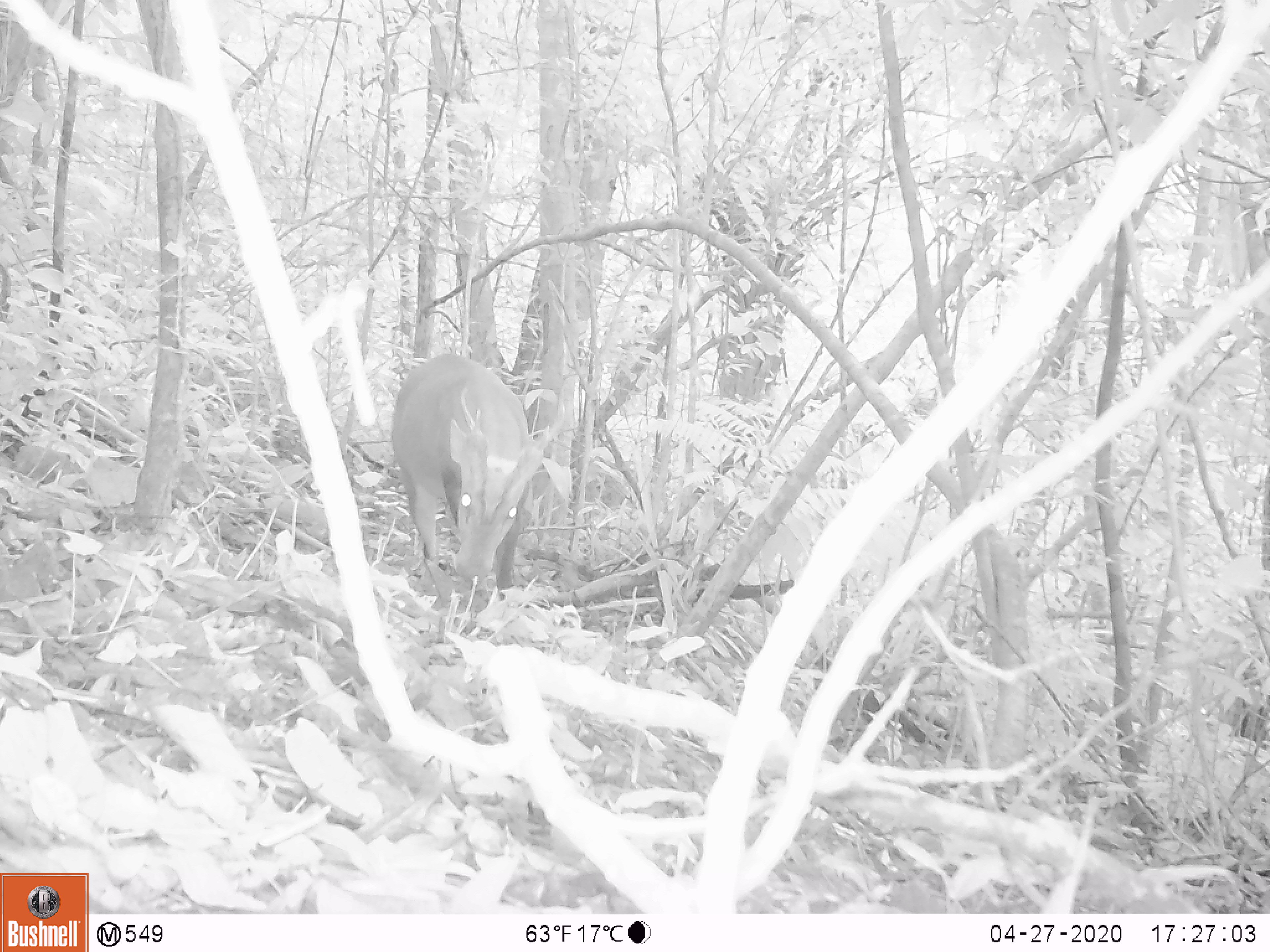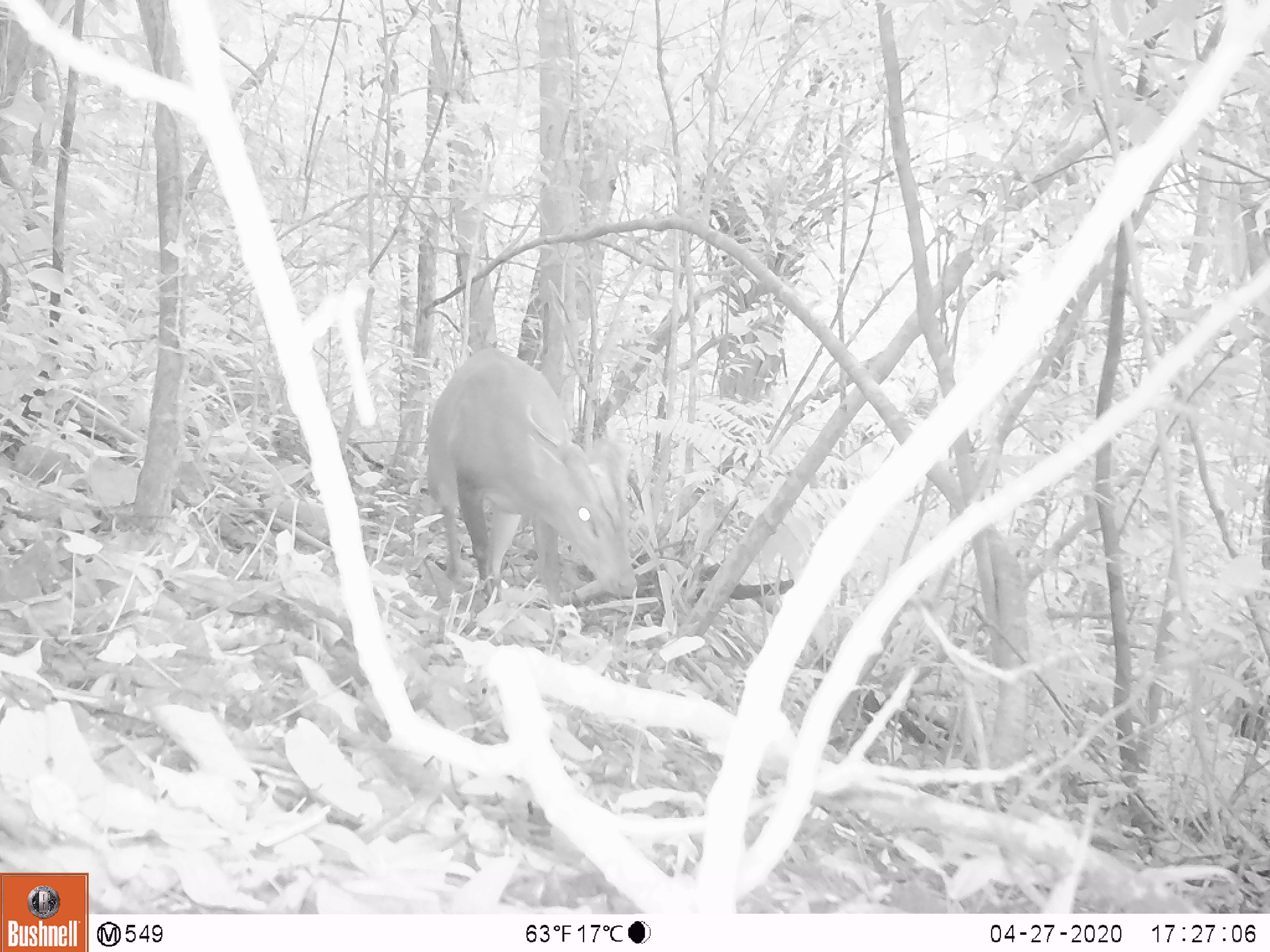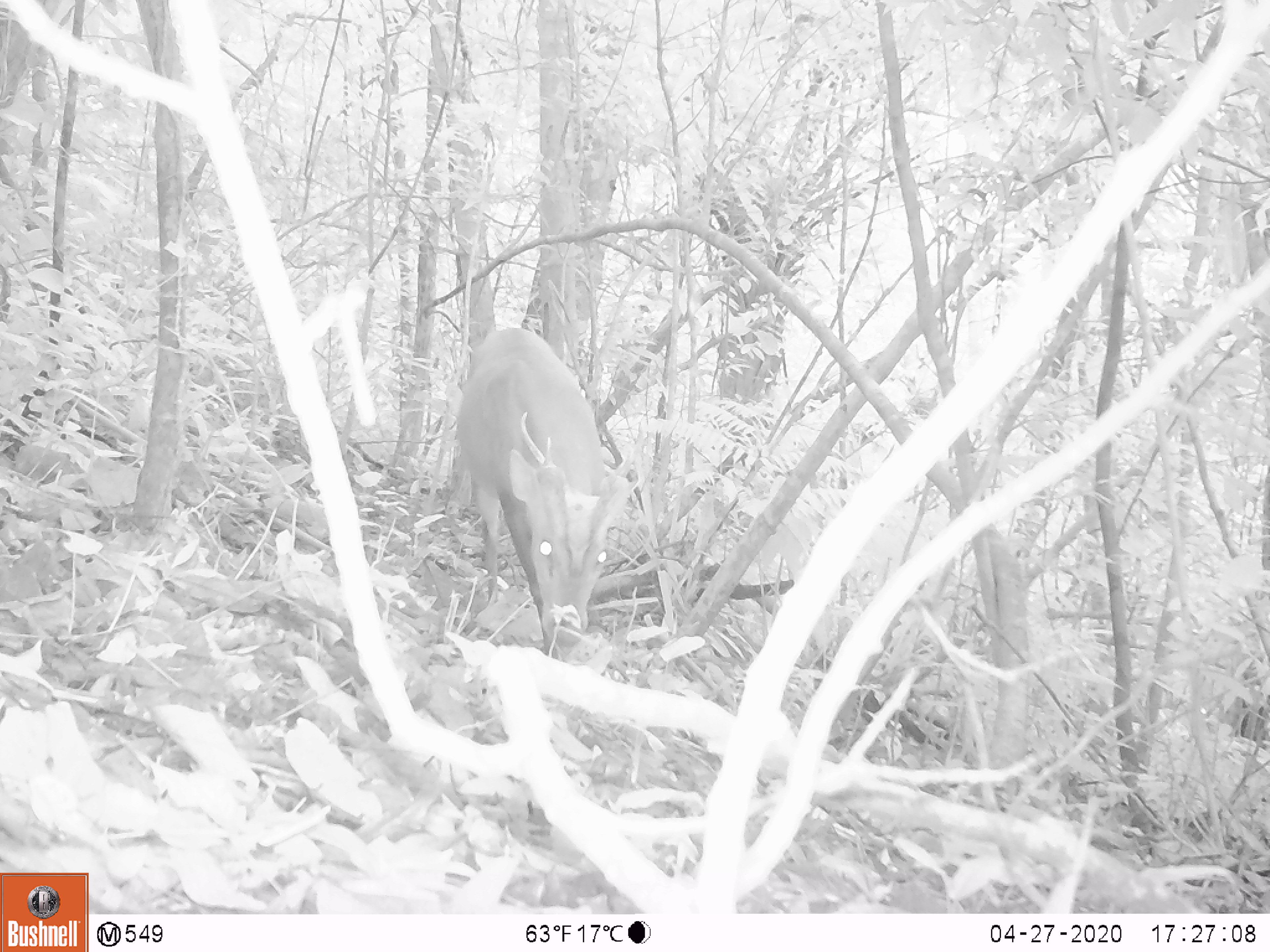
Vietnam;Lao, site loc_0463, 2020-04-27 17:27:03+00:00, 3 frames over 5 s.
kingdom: Animalia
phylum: Chordata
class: Mammalia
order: Artiodactyla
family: Cervidae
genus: Muntiacus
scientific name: Muntiacus vuquangensis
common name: large-antlered muntjac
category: large antlered muntjac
Large antlered muntjac (large-antlered muntjac) (Muntiacus vuquangensis). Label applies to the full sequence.